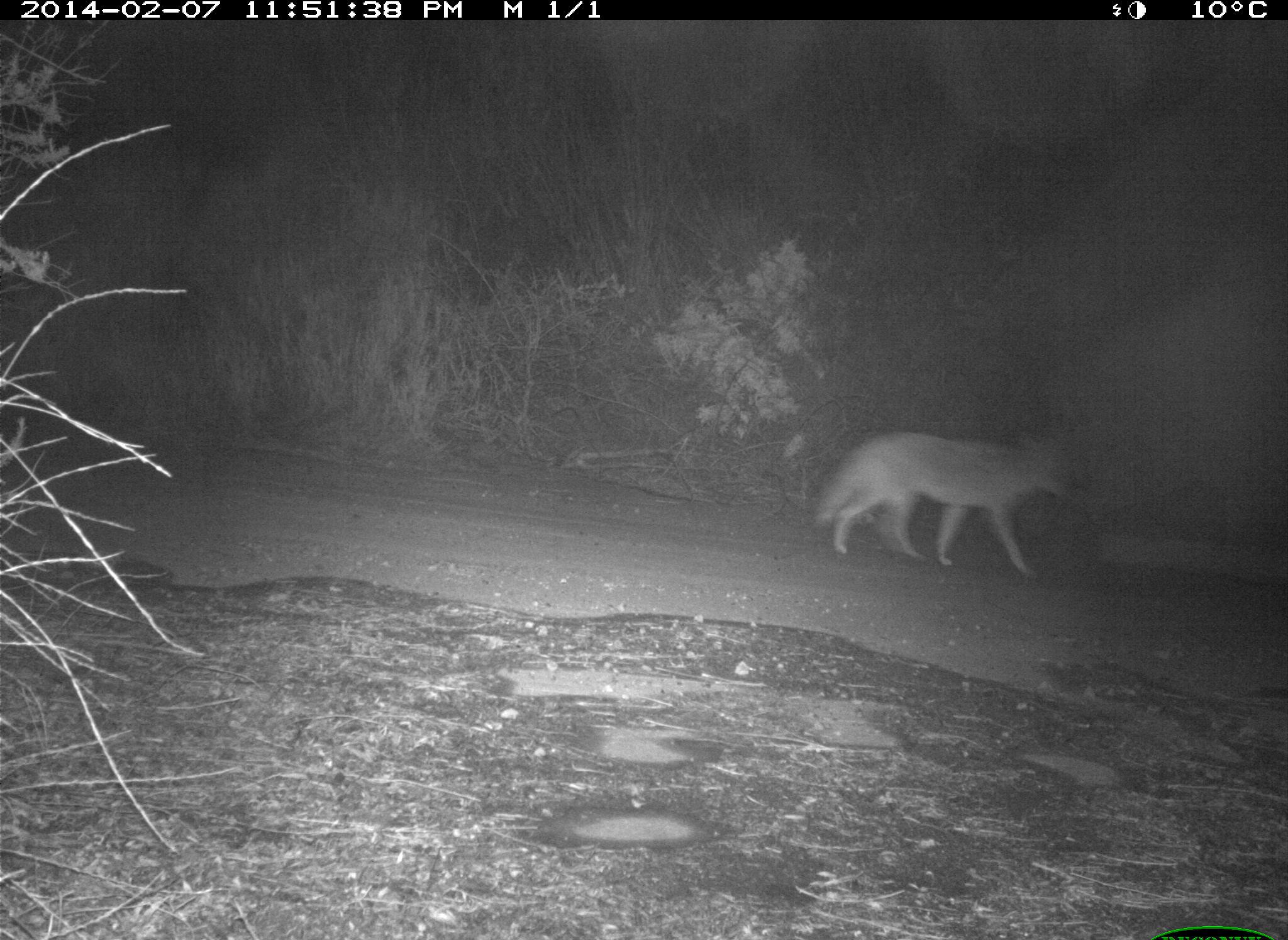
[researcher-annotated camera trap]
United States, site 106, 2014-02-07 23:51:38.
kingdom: Animalia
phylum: Chordata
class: Mammalia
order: Carnivora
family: Canidae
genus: Canis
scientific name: Canis latrans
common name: coyote